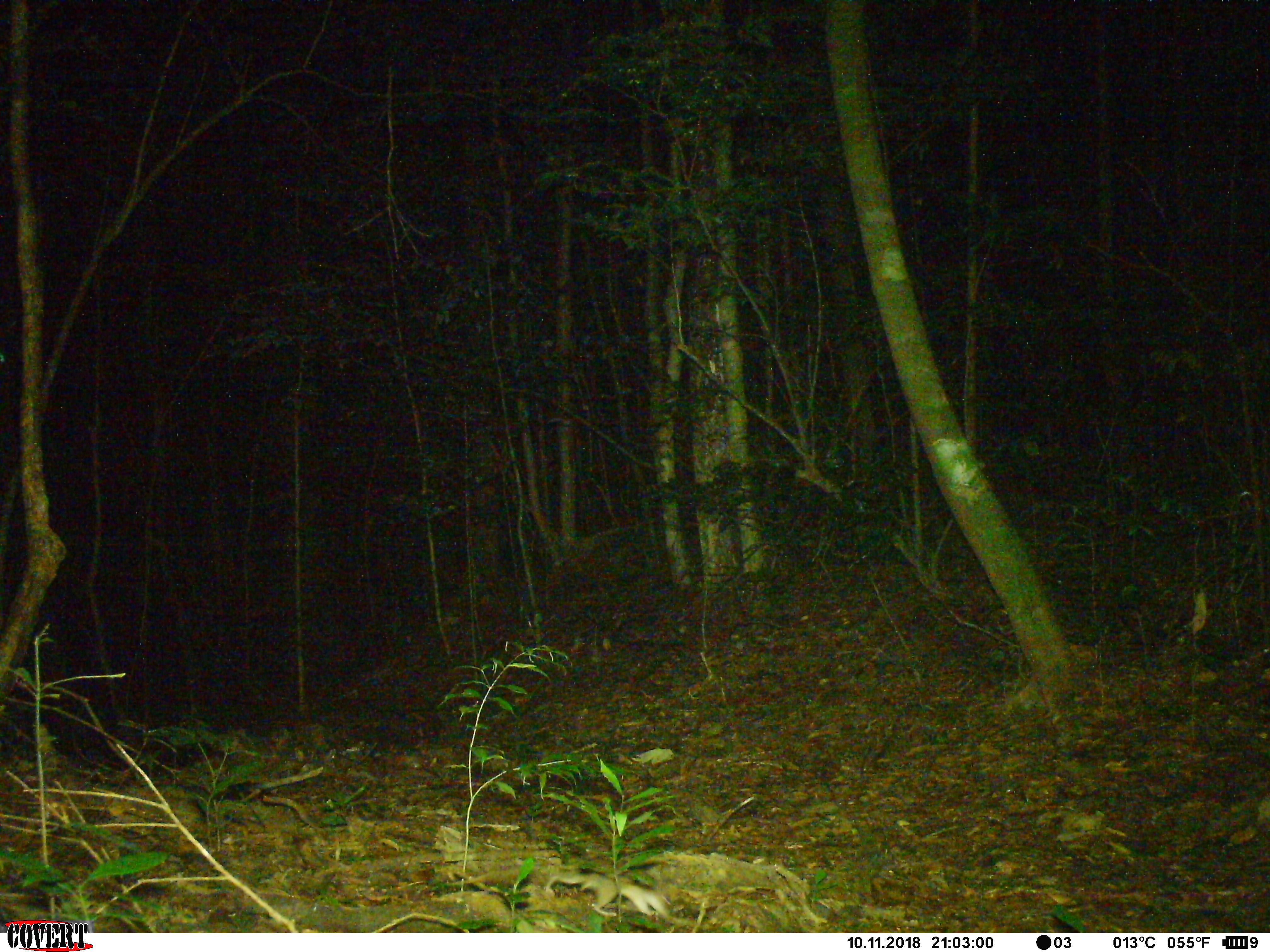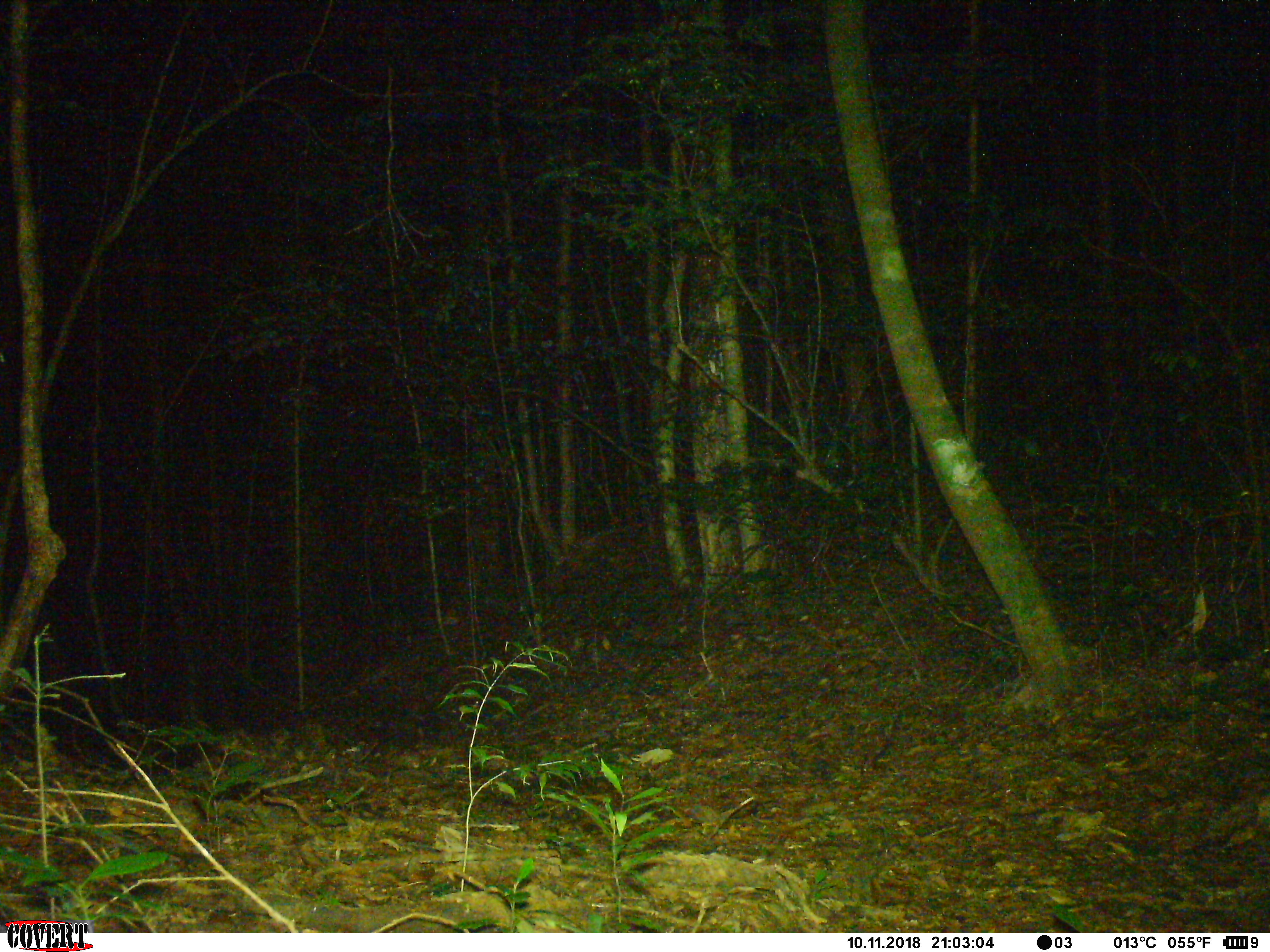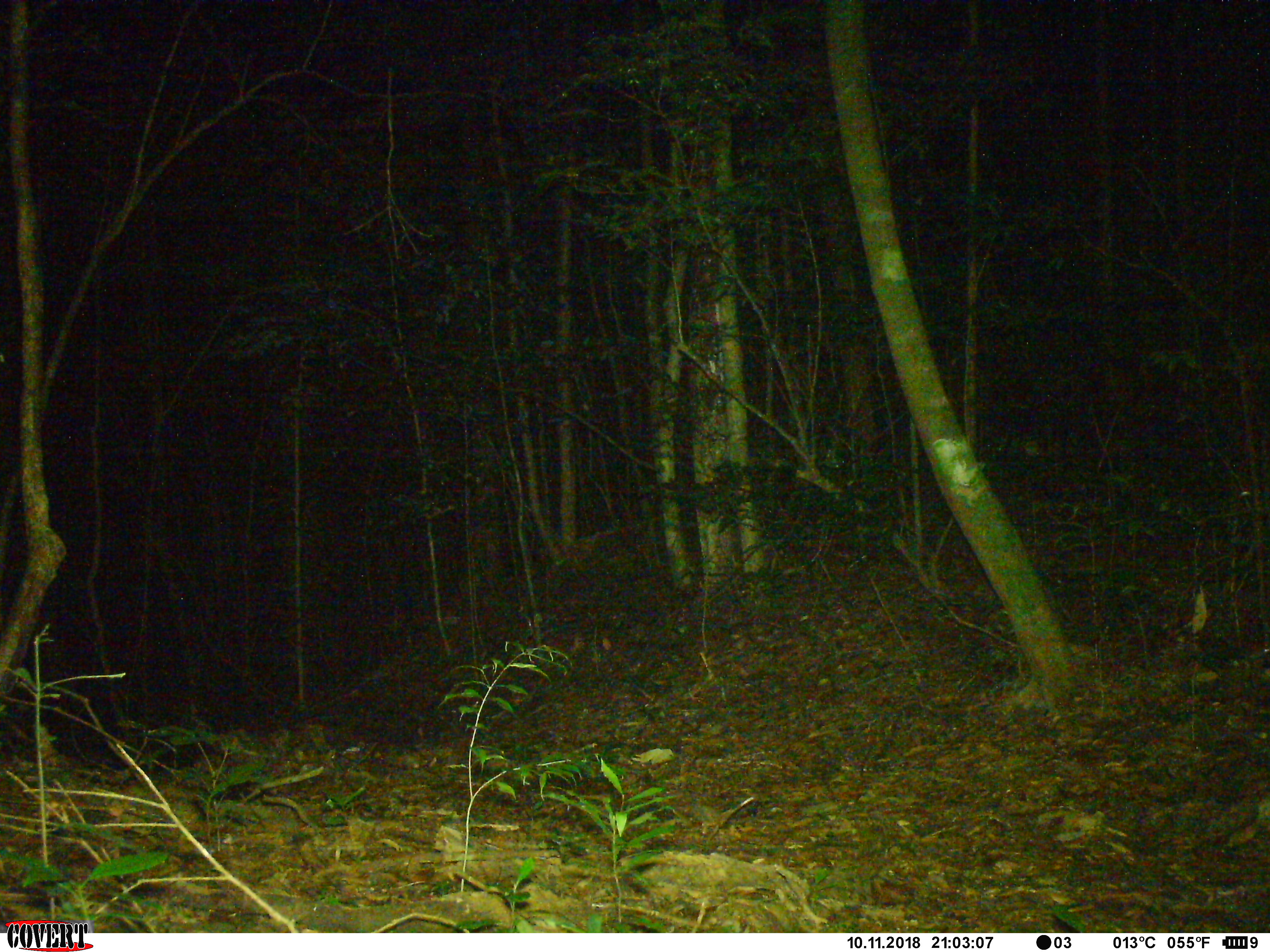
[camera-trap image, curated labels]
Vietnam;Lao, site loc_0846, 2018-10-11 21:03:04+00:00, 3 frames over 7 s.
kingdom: Animalia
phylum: Chordata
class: Mammalia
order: Rodentia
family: Muridae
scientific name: Muridae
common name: old-world mice and rats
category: unidentified murid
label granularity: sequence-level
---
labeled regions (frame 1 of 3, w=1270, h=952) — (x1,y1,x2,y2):
unidentified murid: (543,871,672,918)